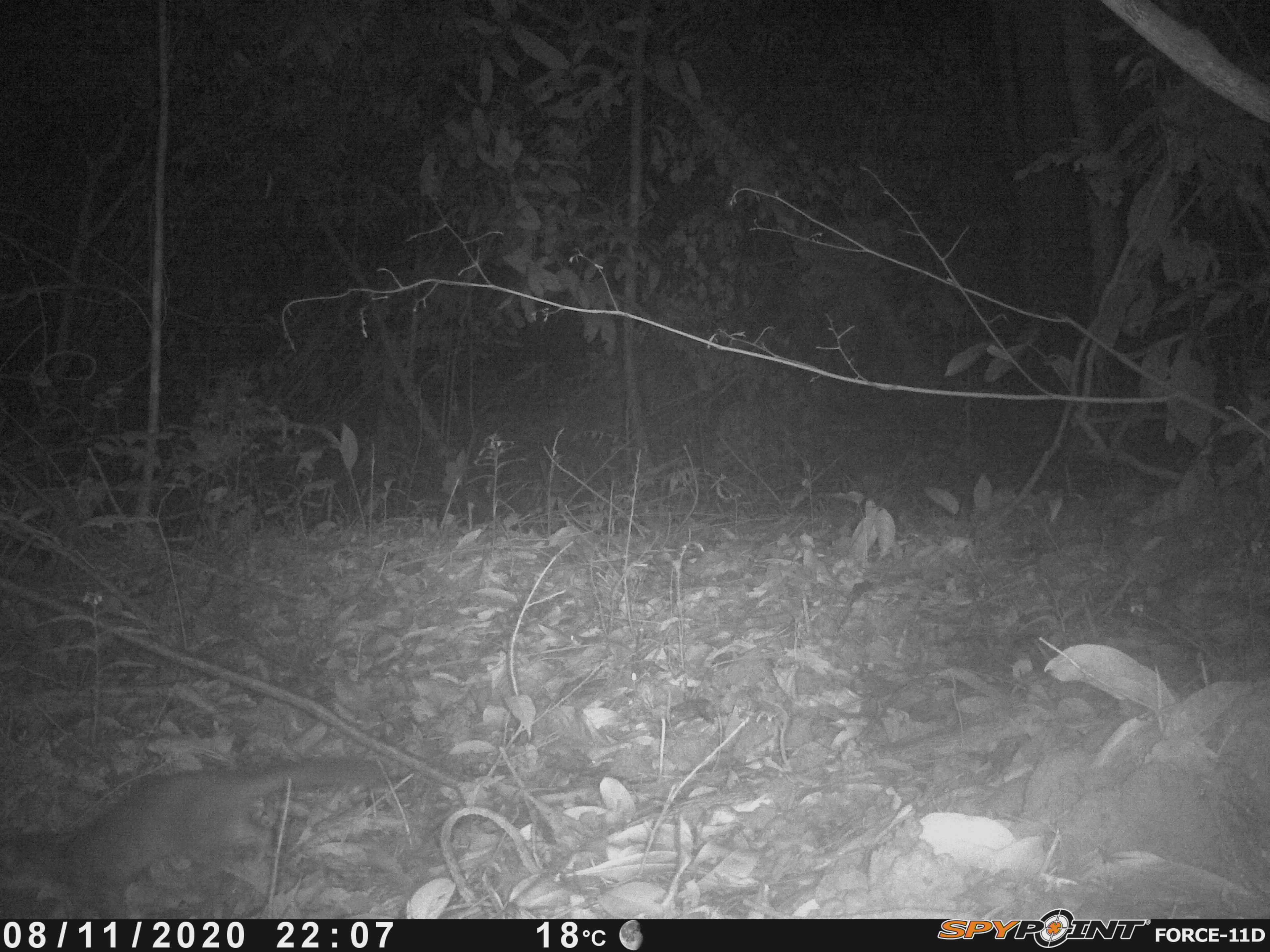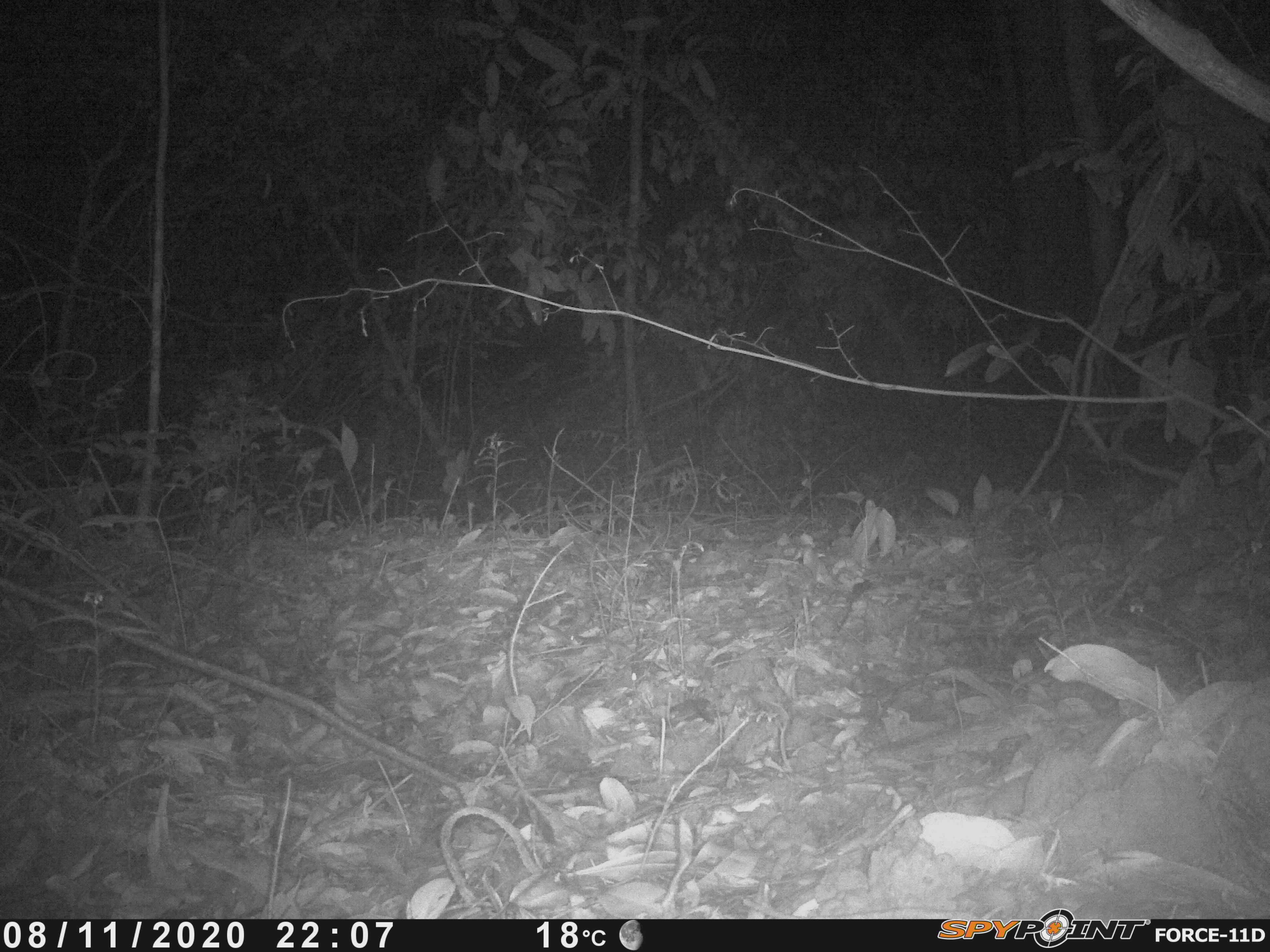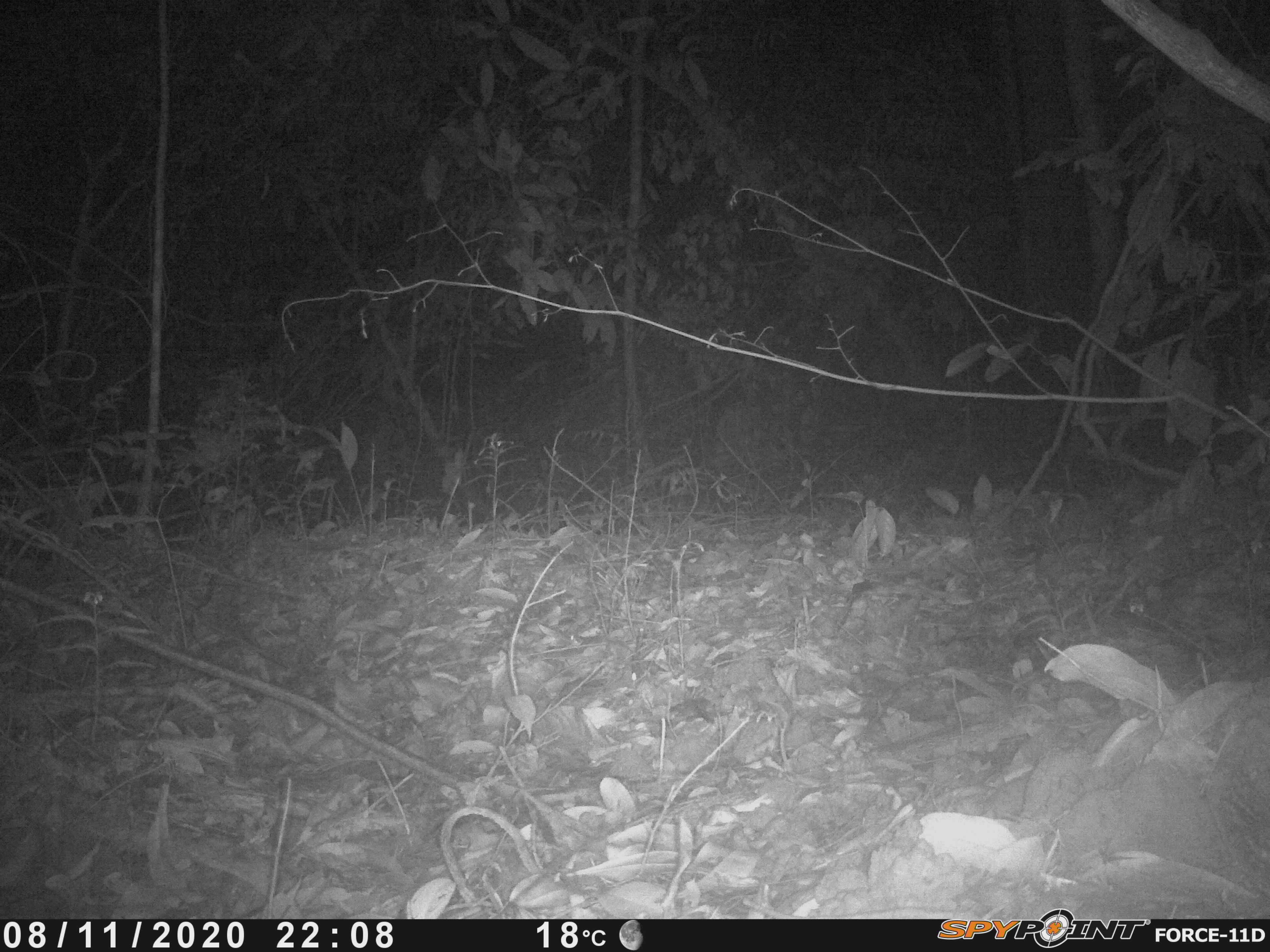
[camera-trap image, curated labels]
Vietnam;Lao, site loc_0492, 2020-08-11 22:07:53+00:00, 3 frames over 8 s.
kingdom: Animalia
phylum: Chordata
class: Mammalia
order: Carnivora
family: Mustelidae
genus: Melogale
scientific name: Melogale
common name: ferret badger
Ferret badger (Melogale). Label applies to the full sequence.